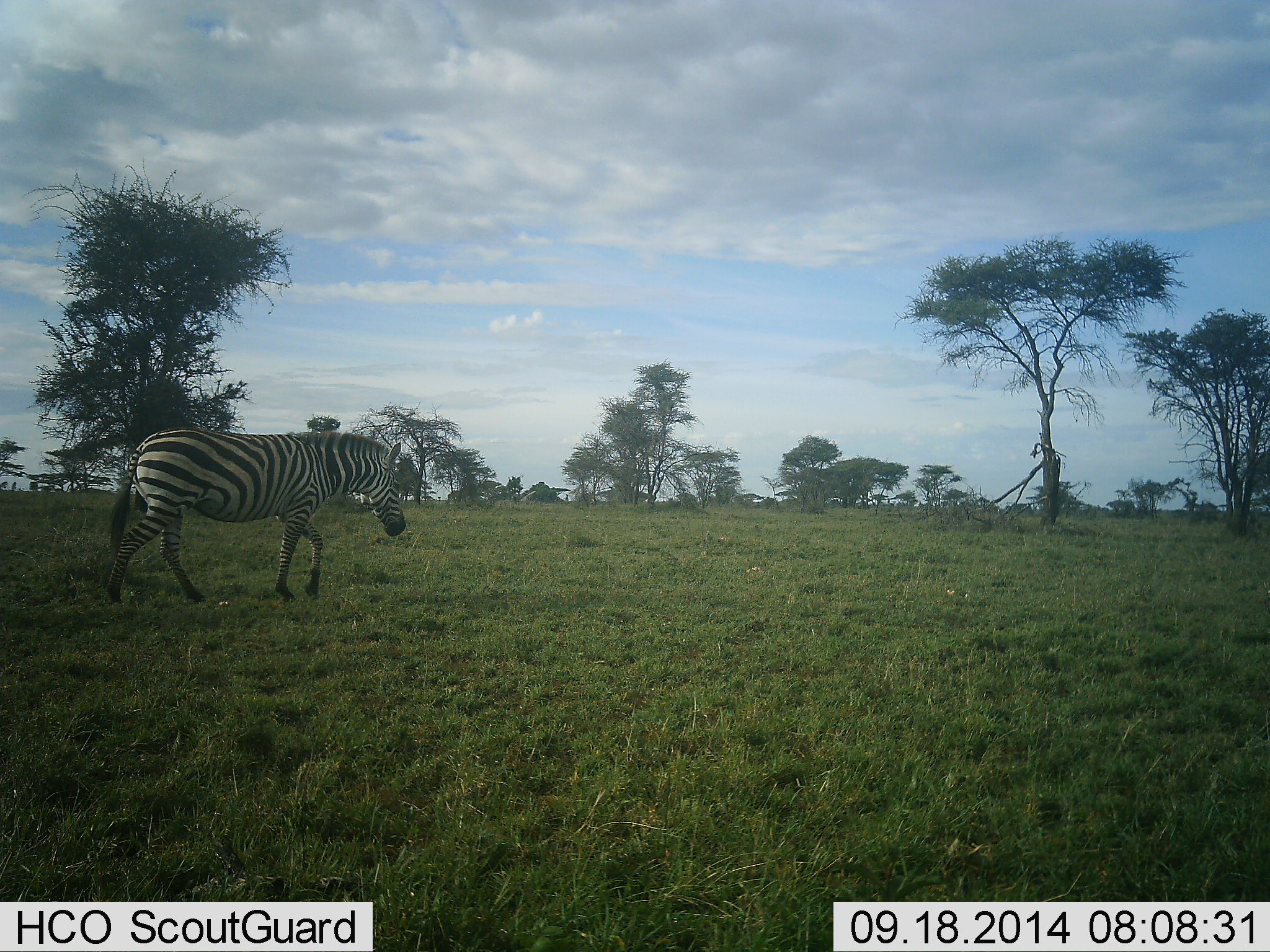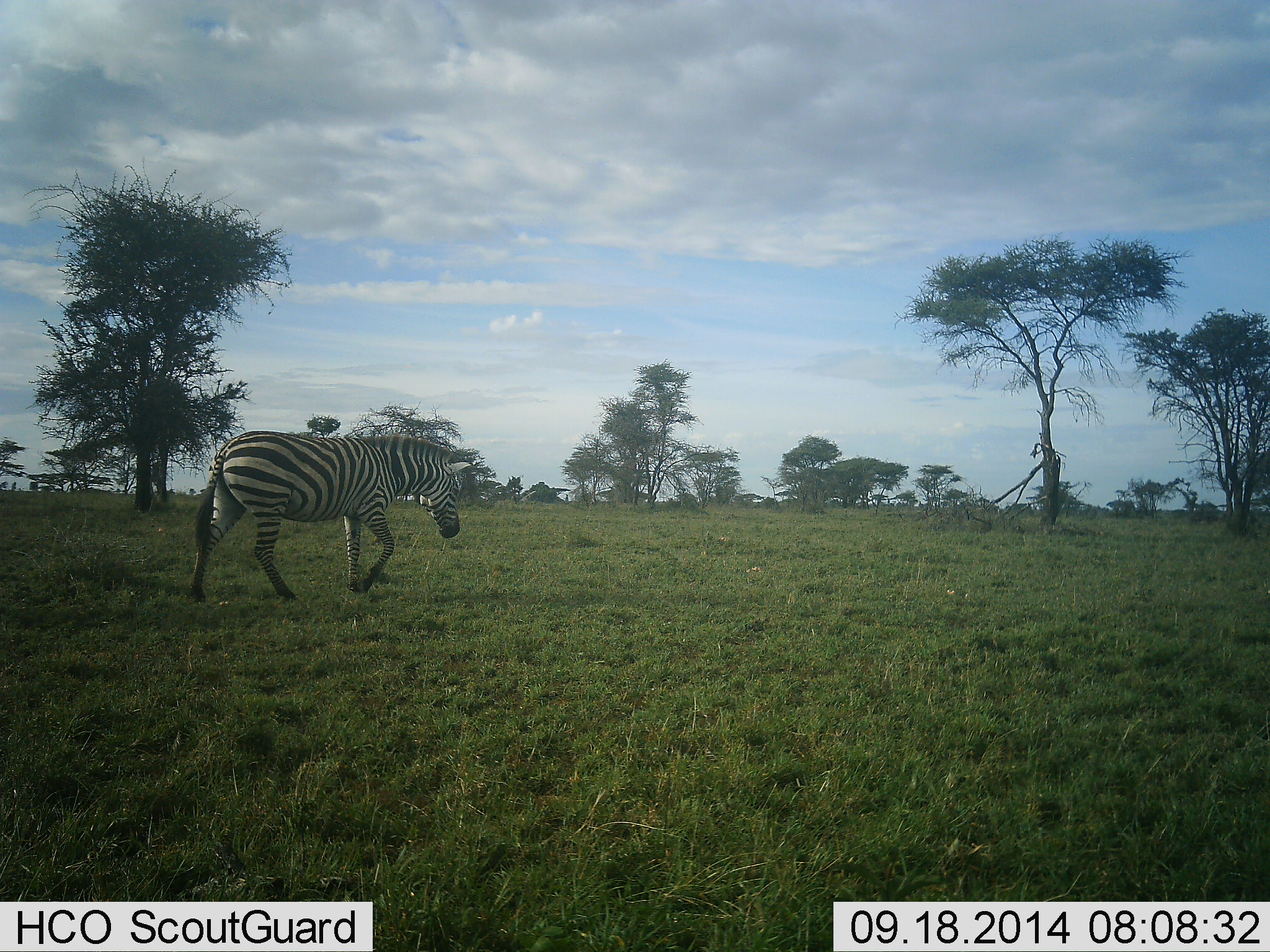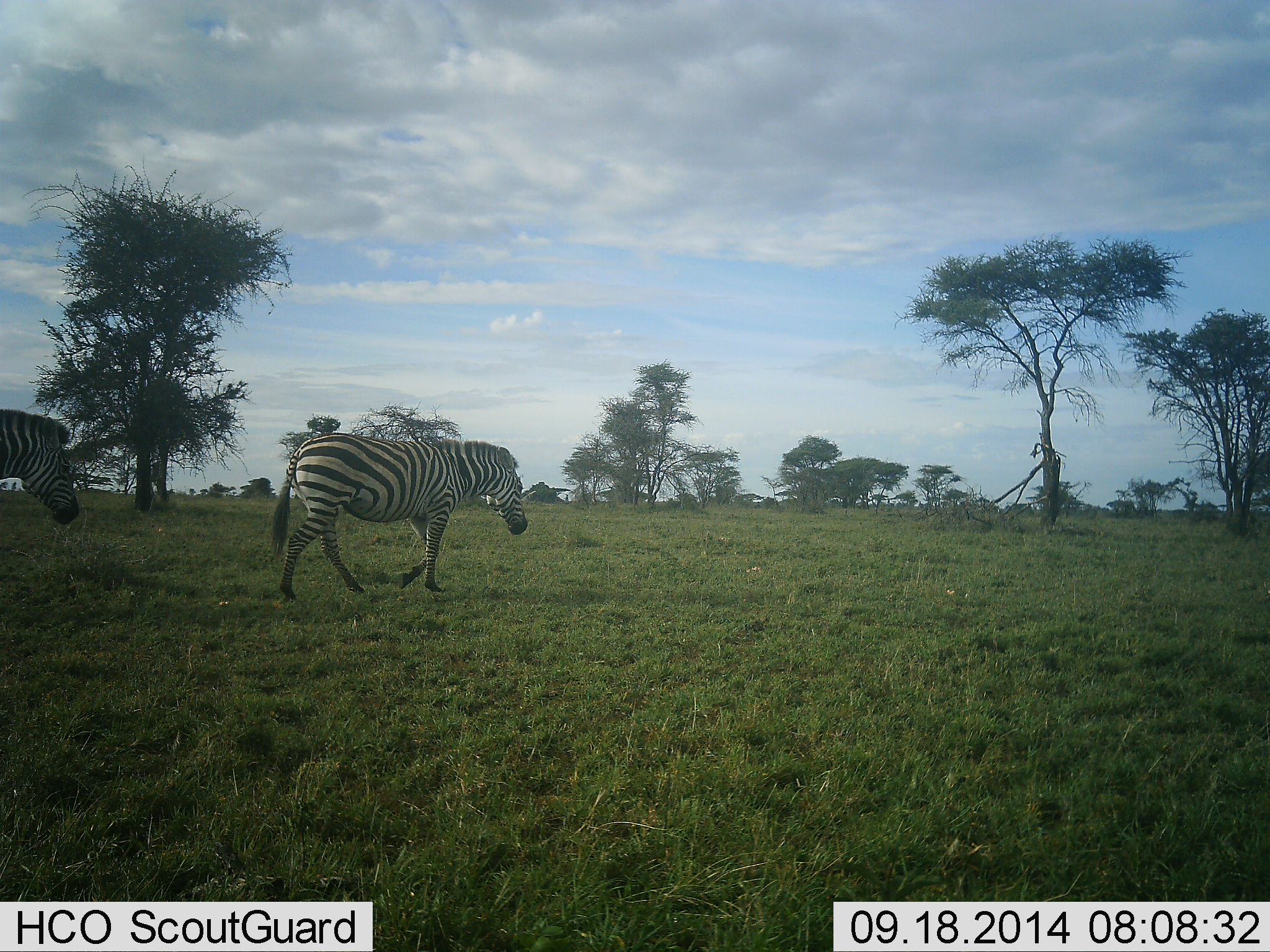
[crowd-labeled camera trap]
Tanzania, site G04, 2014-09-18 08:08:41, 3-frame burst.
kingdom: Animalia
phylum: Chordata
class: Mammalia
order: Perissodactyla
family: Equidae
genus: Equus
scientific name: Equus quagga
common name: plains zebra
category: zebra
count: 2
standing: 10%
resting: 0%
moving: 100%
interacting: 0%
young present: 0%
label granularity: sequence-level